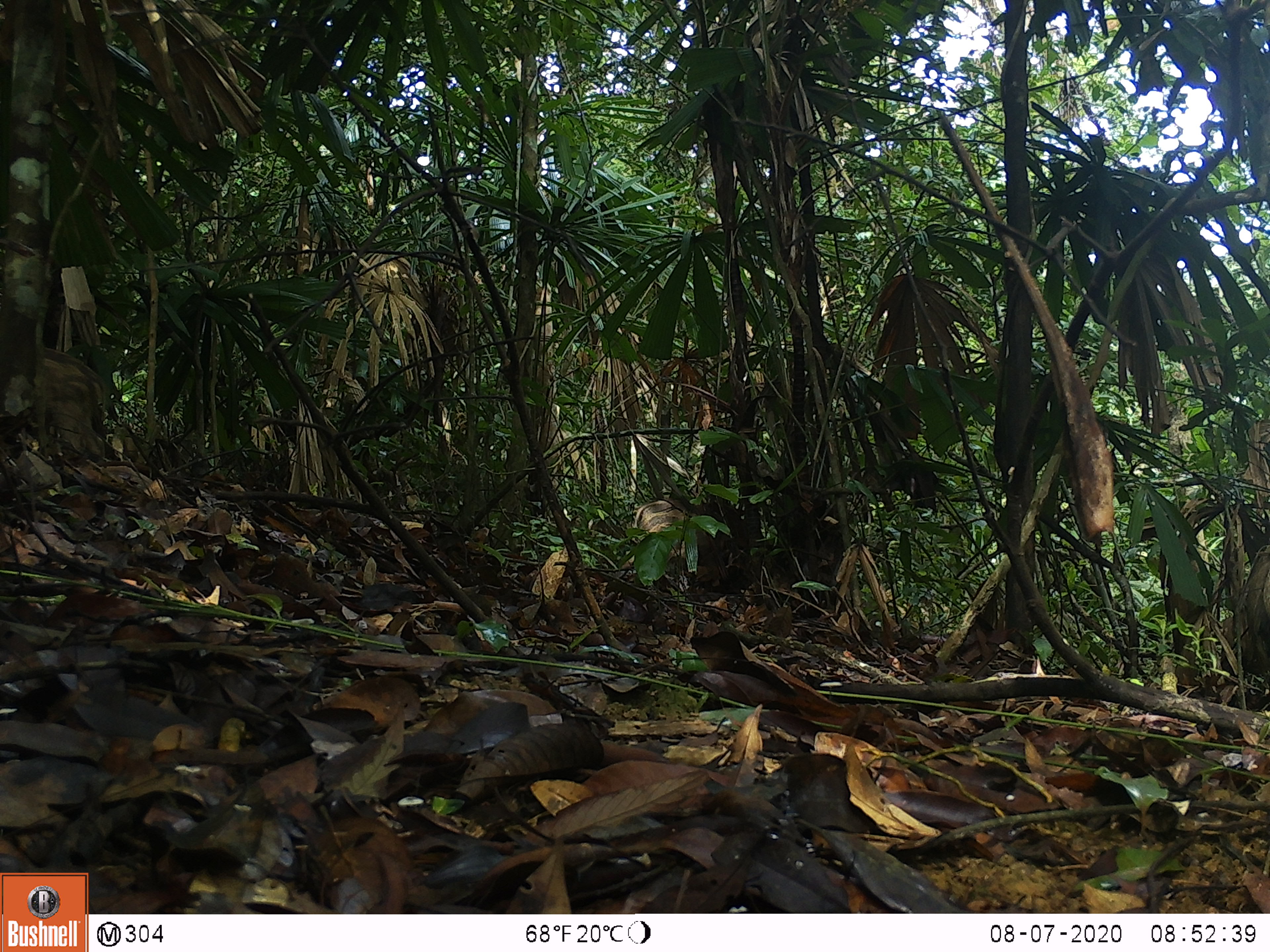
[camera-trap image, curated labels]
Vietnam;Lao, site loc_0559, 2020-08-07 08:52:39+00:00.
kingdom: Animalia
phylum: Chordata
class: Mammalia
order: Artiodactyla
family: Suidae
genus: Sus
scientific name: Sus scrofa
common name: eurasian wild pig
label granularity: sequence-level